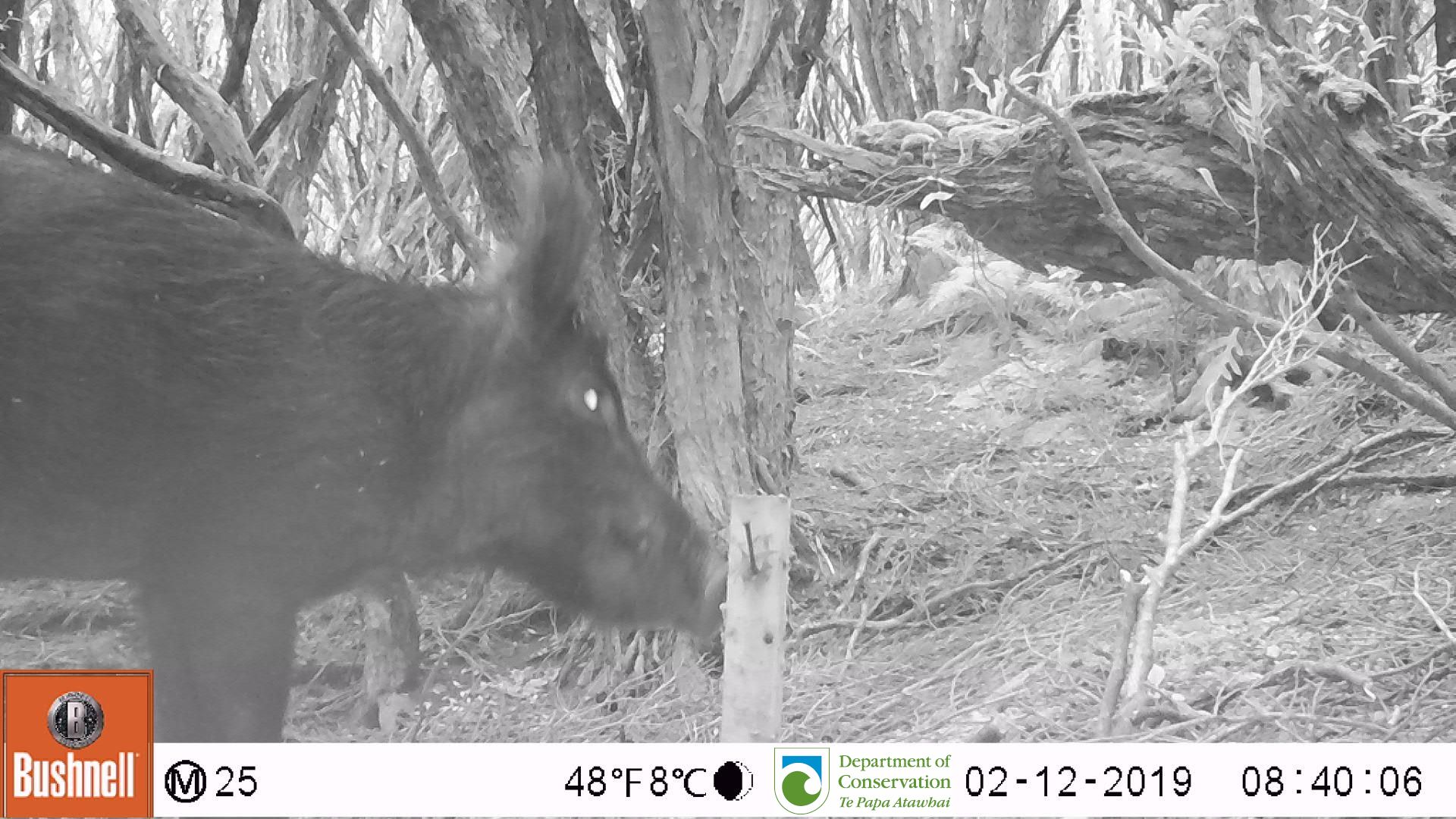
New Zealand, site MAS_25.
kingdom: Animalia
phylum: Chordata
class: Mammalia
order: Artiodactyla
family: Suidae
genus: Sus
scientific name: Sus scrofa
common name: pig